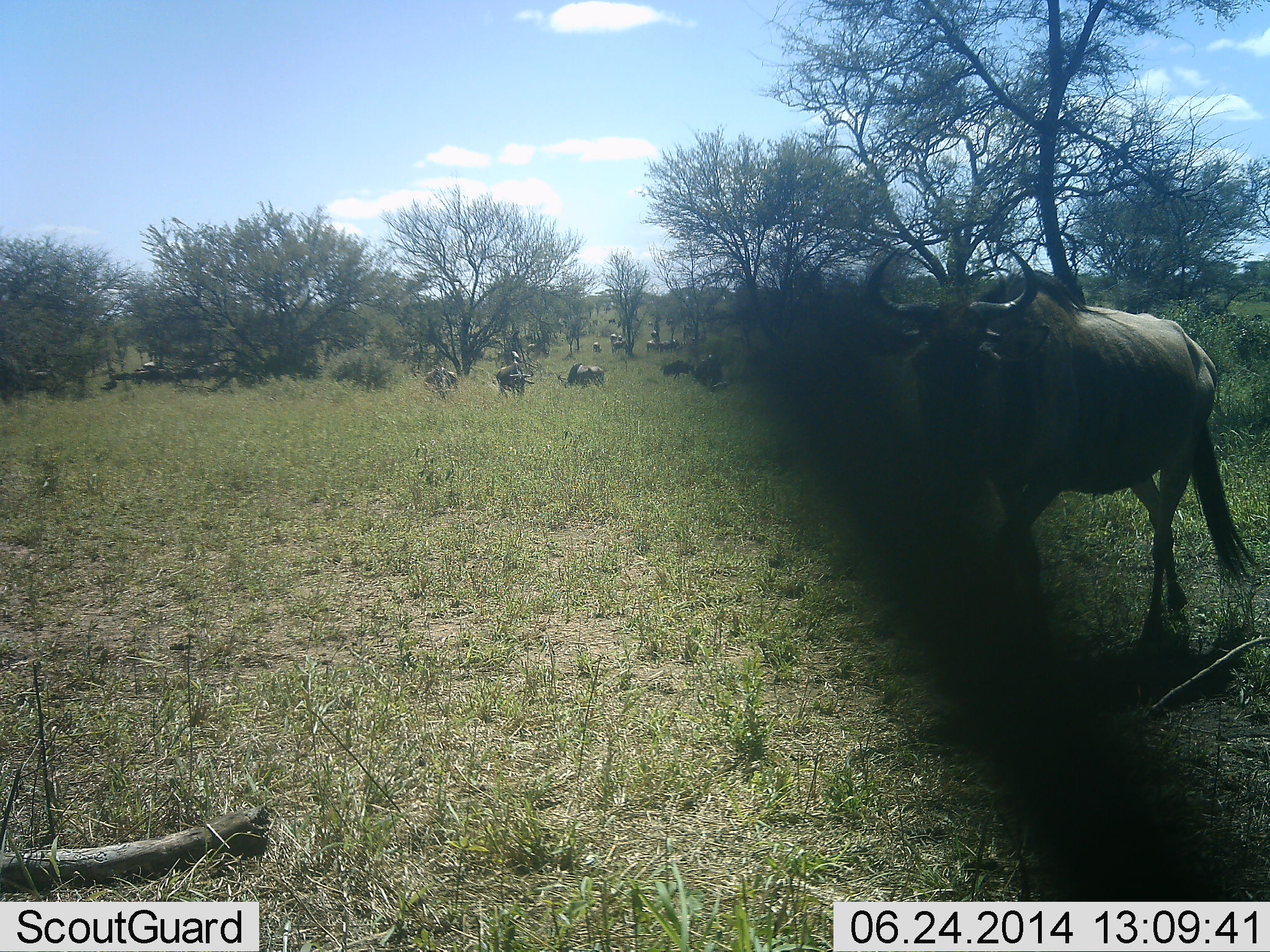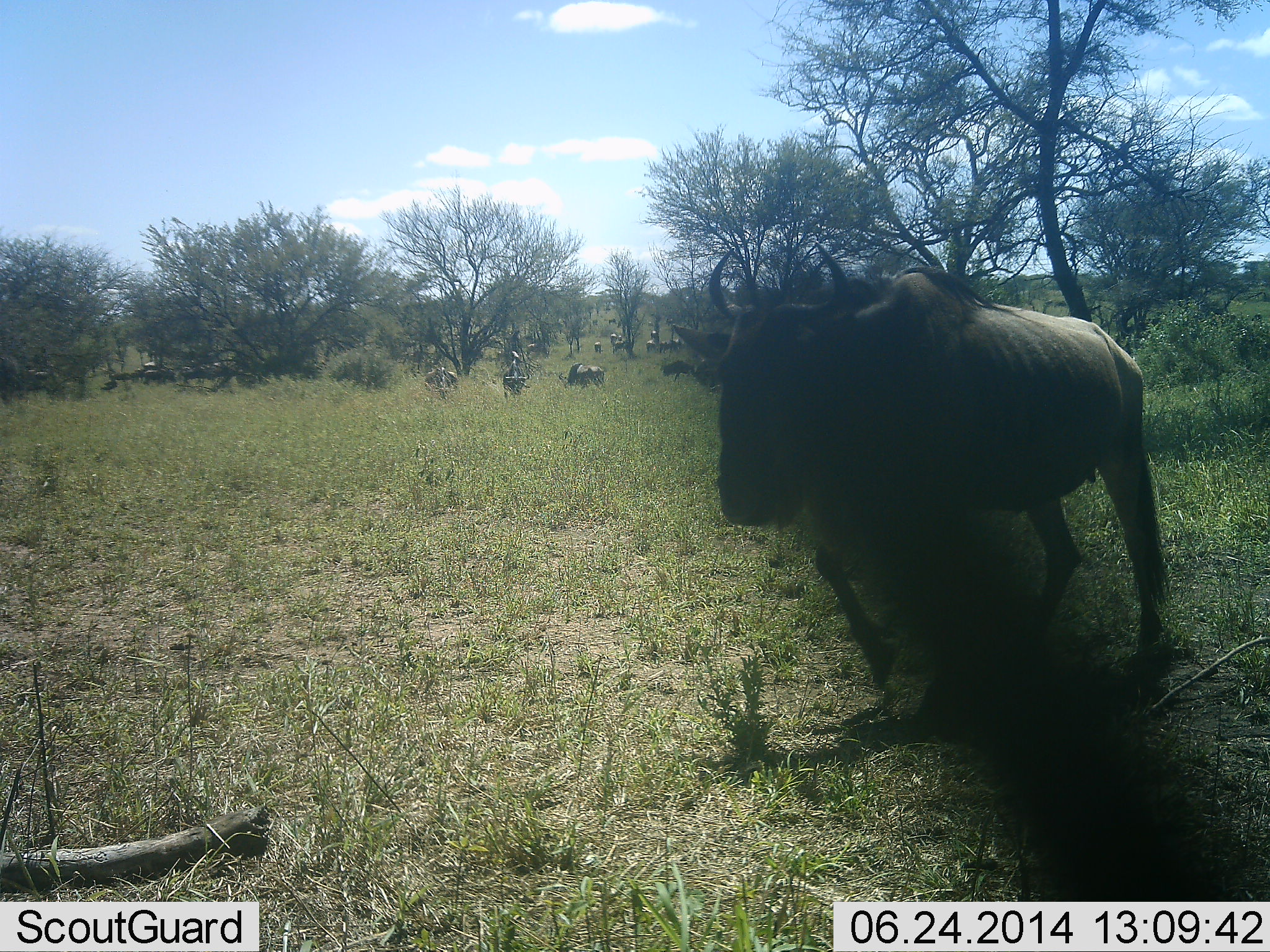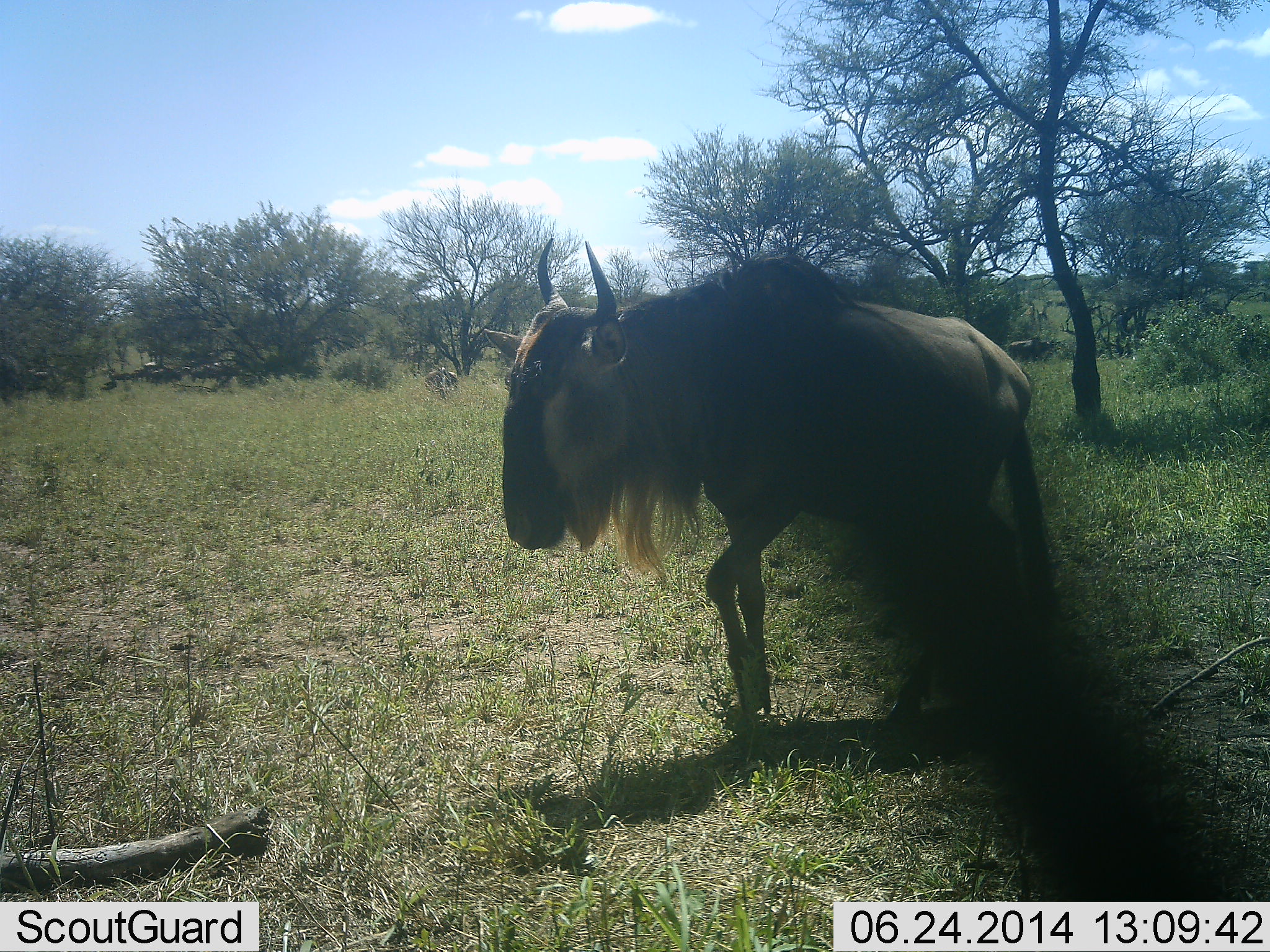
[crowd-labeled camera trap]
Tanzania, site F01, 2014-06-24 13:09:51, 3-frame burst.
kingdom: Animalia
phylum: Chordata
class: Mammalia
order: Artiodactyla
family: Bovidae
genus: Connochaetes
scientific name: Connochaetes taurinus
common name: blue wildebeest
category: wildebeest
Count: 10.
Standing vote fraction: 60%.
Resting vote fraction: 0%.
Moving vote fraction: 60%.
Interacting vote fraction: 0%.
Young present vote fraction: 0%.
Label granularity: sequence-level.